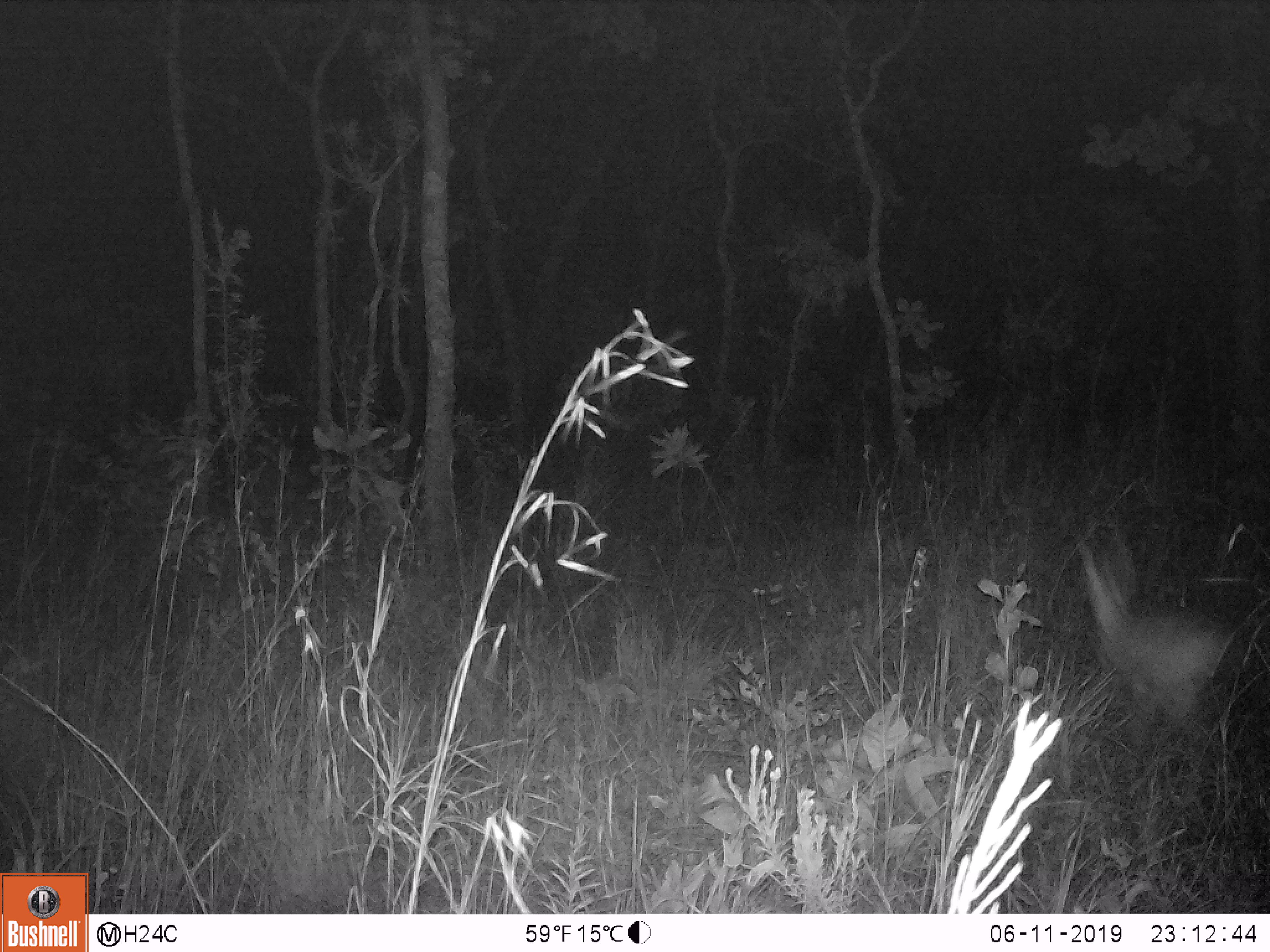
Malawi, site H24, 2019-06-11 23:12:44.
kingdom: Animalia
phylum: Chordata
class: Mammalia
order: Artiodactyla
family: Bovidae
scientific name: Antilopinae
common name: small antelope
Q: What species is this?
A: Small antelope (Antilopinae).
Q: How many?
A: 1.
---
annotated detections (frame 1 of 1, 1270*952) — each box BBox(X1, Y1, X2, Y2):
small antelope: BBox(1081, 548, 1243, 732)